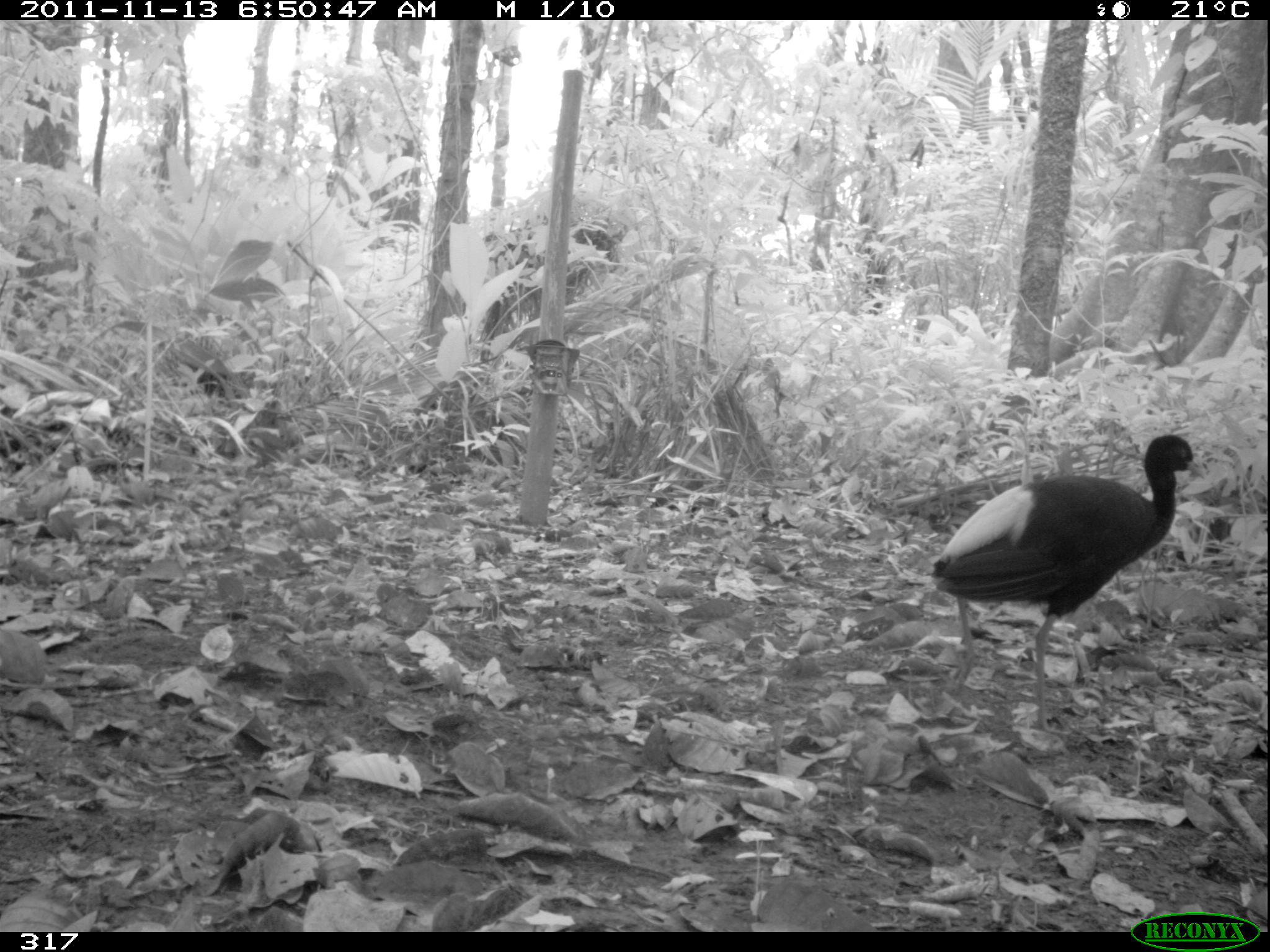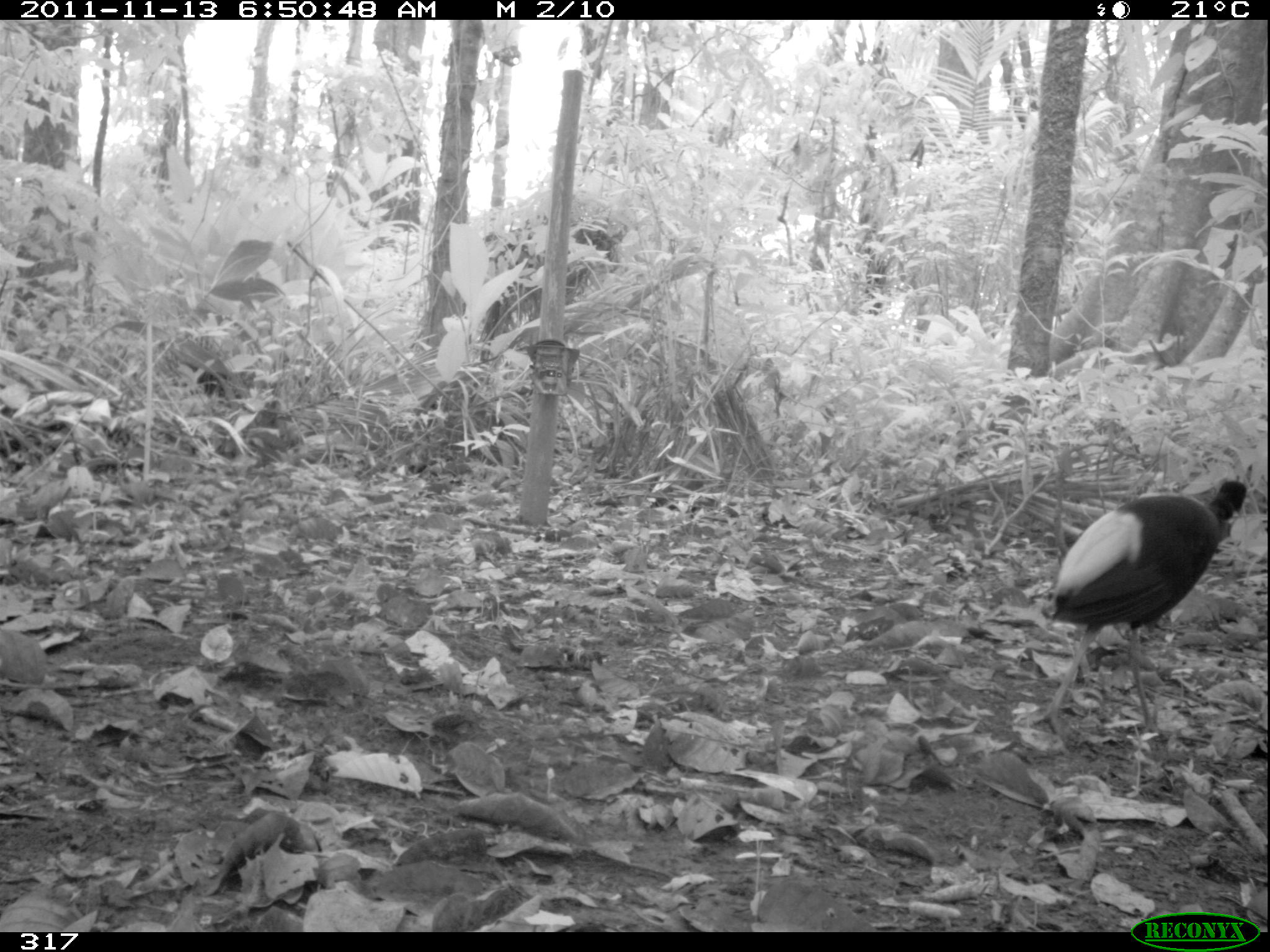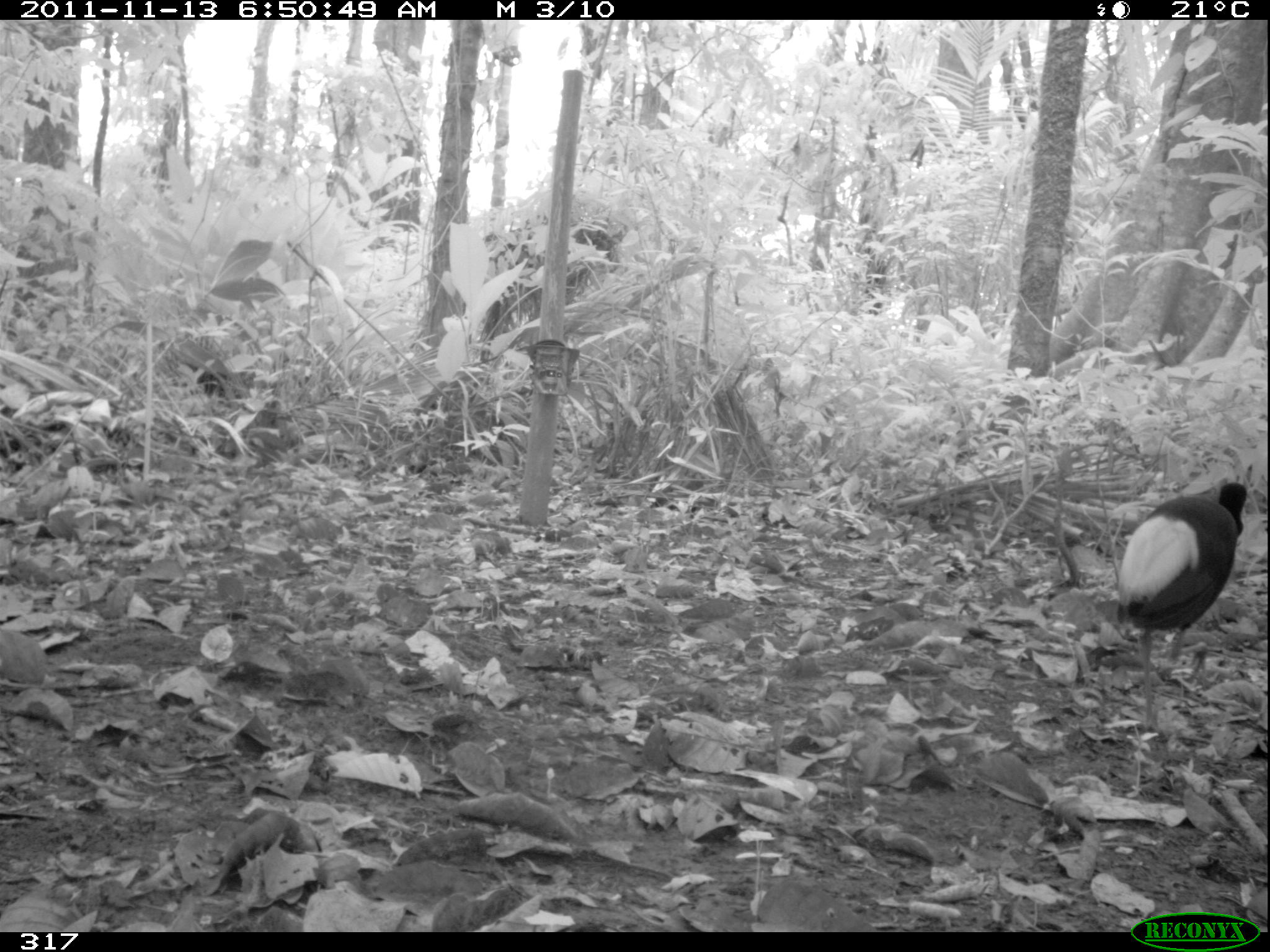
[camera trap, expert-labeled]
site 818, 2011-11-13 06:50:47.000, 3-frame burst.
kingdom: Animalia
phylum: Chordata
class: Aves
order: Gruiformes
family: Psophiidae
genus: Psophia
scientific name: Psophia leucoptera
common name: pale-winged trumpeter